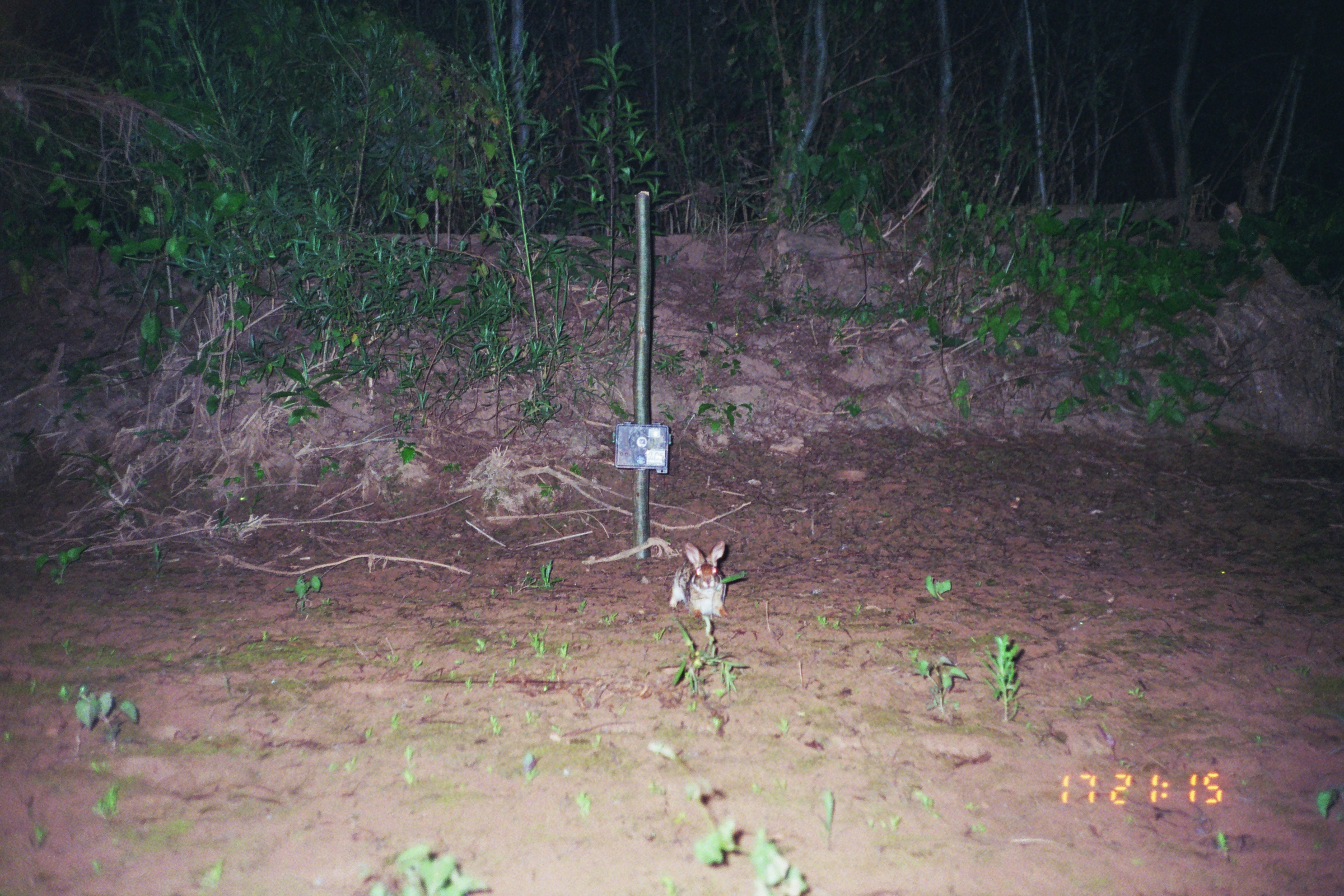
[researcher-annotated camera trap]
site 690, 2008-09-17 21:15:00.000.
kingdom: Animalia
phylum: Chordata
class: Mammalia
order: Lagomorpha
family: Leporidae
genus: Sylvilagus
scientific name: Sylvilagus brasiliensis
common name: tapeti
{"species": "Sylvilagus brasiliensis (tapeti)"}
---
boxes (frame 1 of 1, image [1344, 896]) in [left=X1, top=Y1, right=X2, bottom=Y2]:
sylvilagus brasiliensis: [left=668, top=540, right=732, bottom=620]